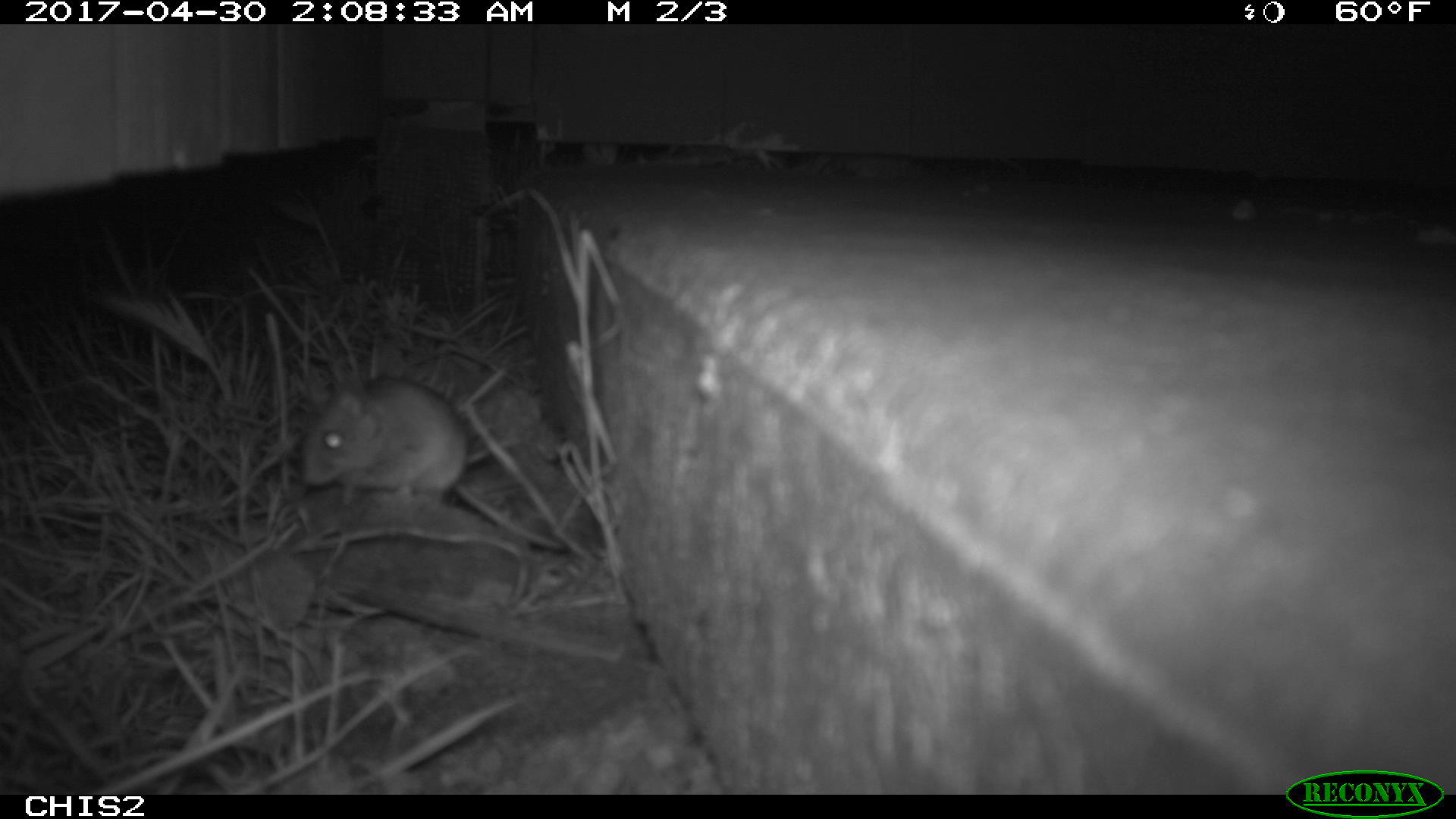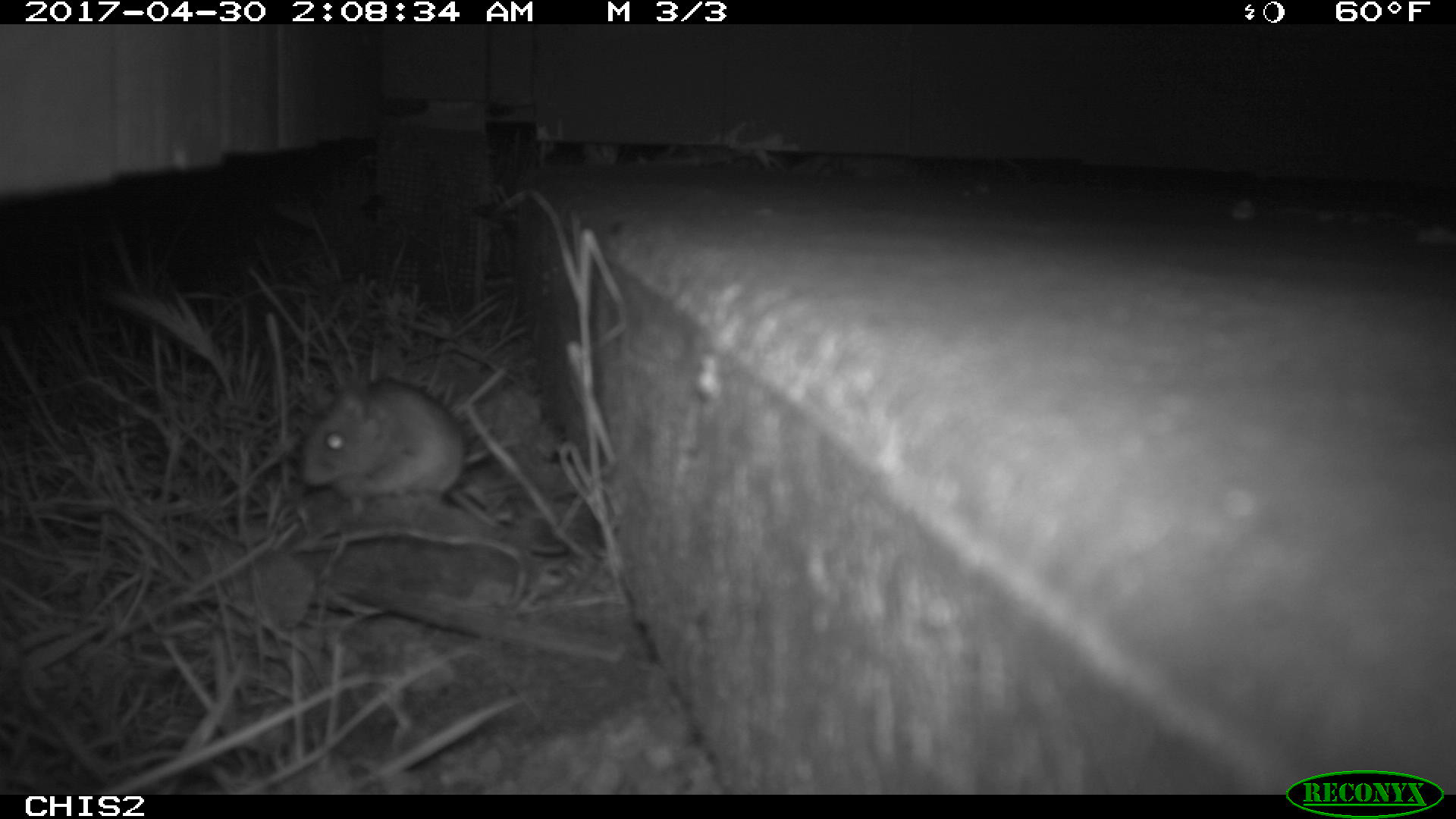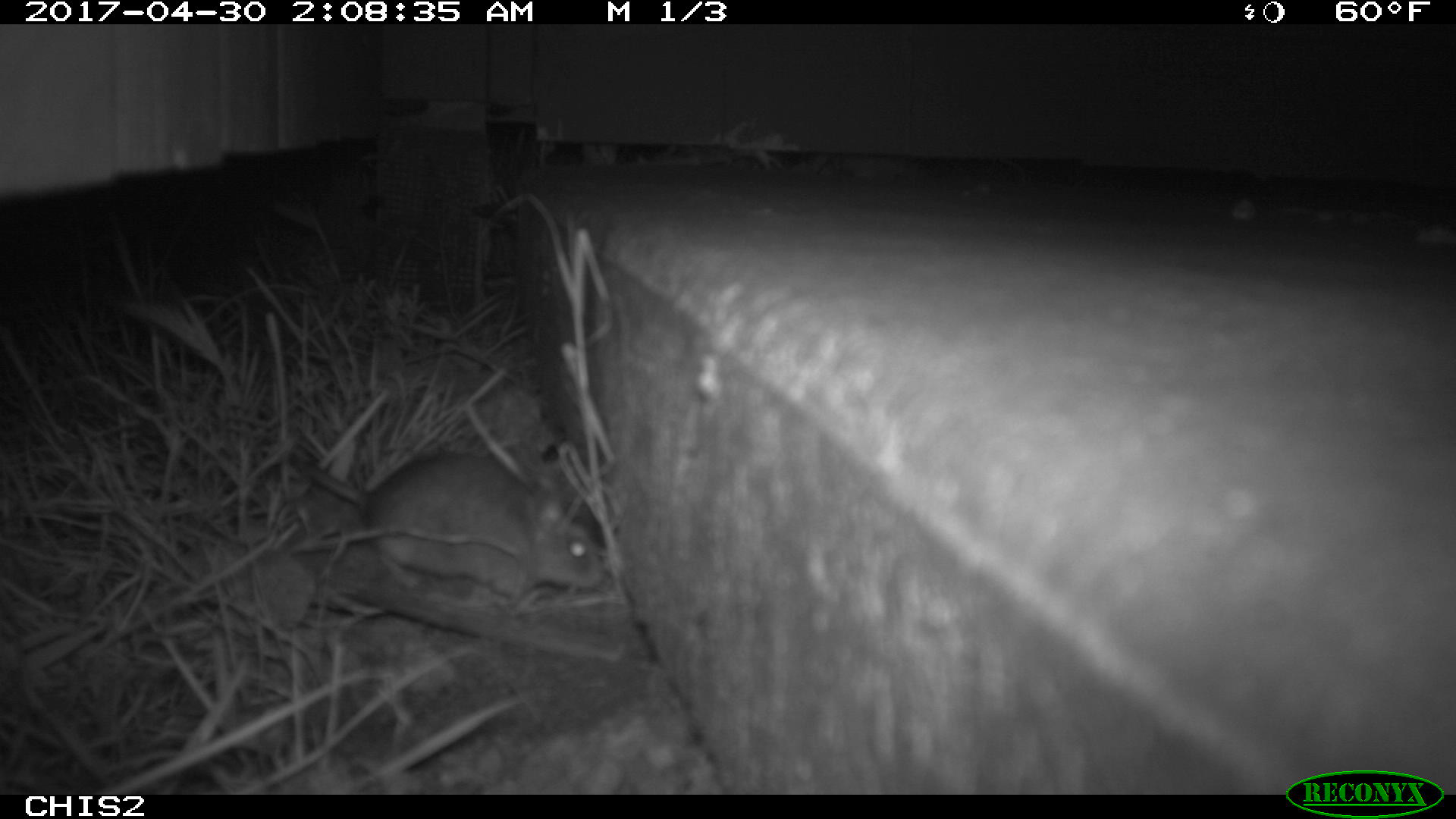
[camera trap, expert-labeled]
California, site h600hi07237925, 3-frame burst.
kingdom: Animalia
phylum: Chordata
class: Mammalia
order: Rodentia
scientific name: Rodentia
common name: rodent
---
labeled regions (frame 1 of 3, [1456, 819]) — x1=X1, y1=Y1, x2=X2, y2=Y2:
rodent: x1=300, y1=378, x2=561, y2=548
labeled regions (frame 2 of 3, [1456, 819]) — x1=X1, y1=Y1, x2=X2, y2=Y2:
rodent: x1=300, y1=381, x2=522, y2=518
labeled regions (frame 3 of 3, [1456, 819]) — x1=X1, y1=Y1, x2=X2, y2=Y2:
rodent: x1=286, y1=450, x2=605, y2=599